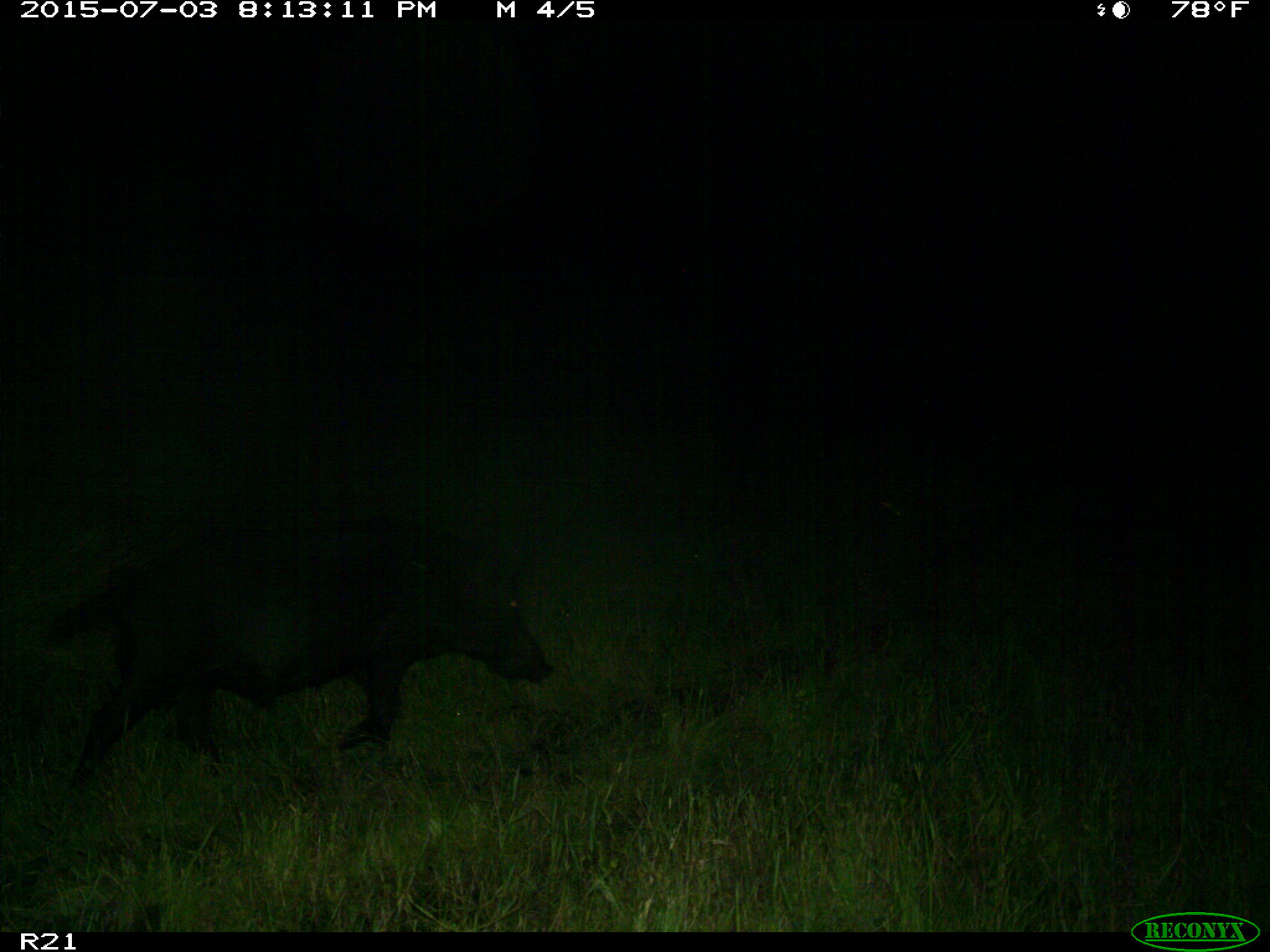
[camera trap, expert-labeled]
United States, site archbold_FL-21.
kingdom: Animalia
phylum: Chordata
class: Mammalia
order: Artiodactyla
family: Suidae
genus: Sus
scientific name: Sus scrofa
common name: wild boar